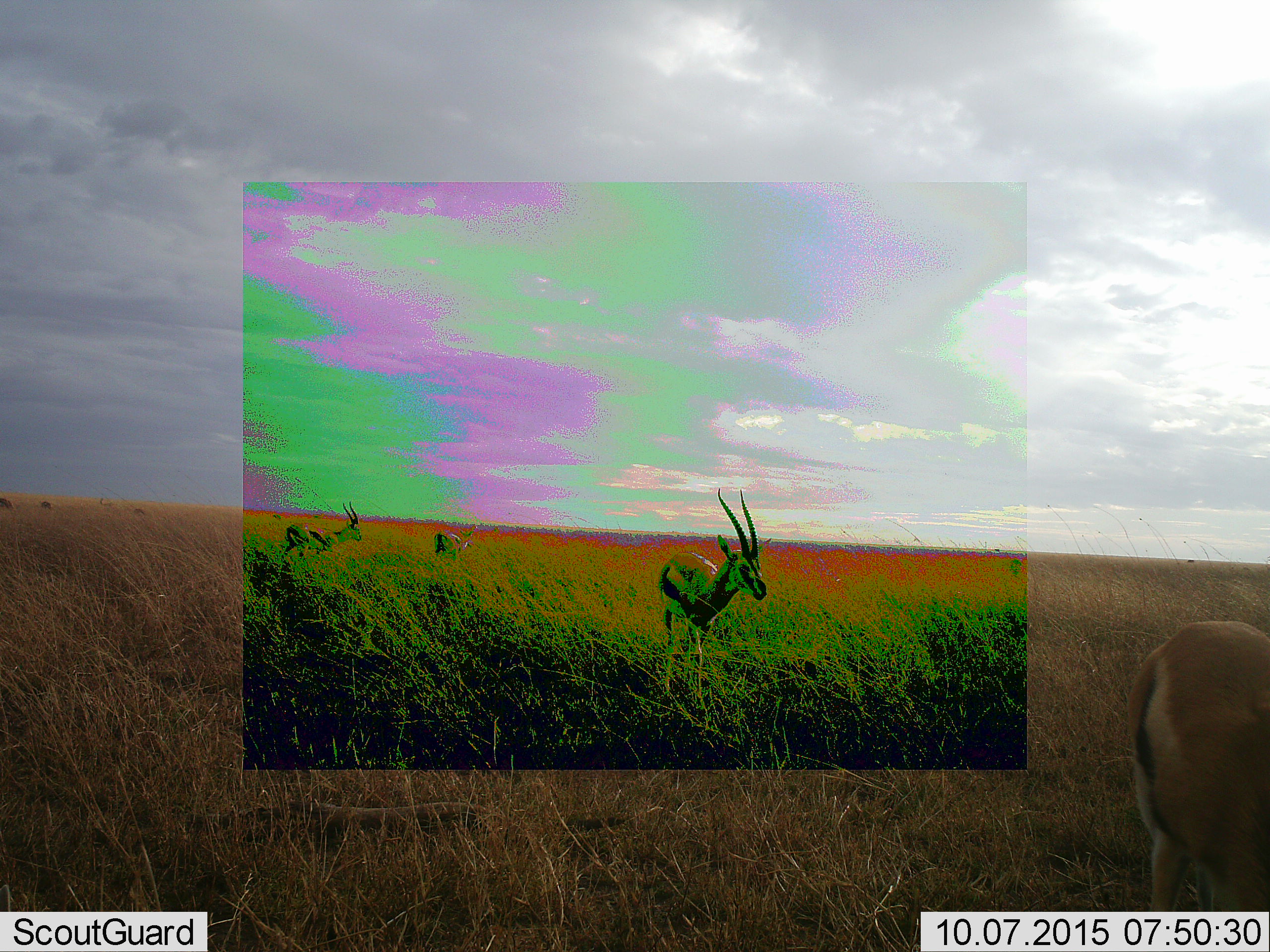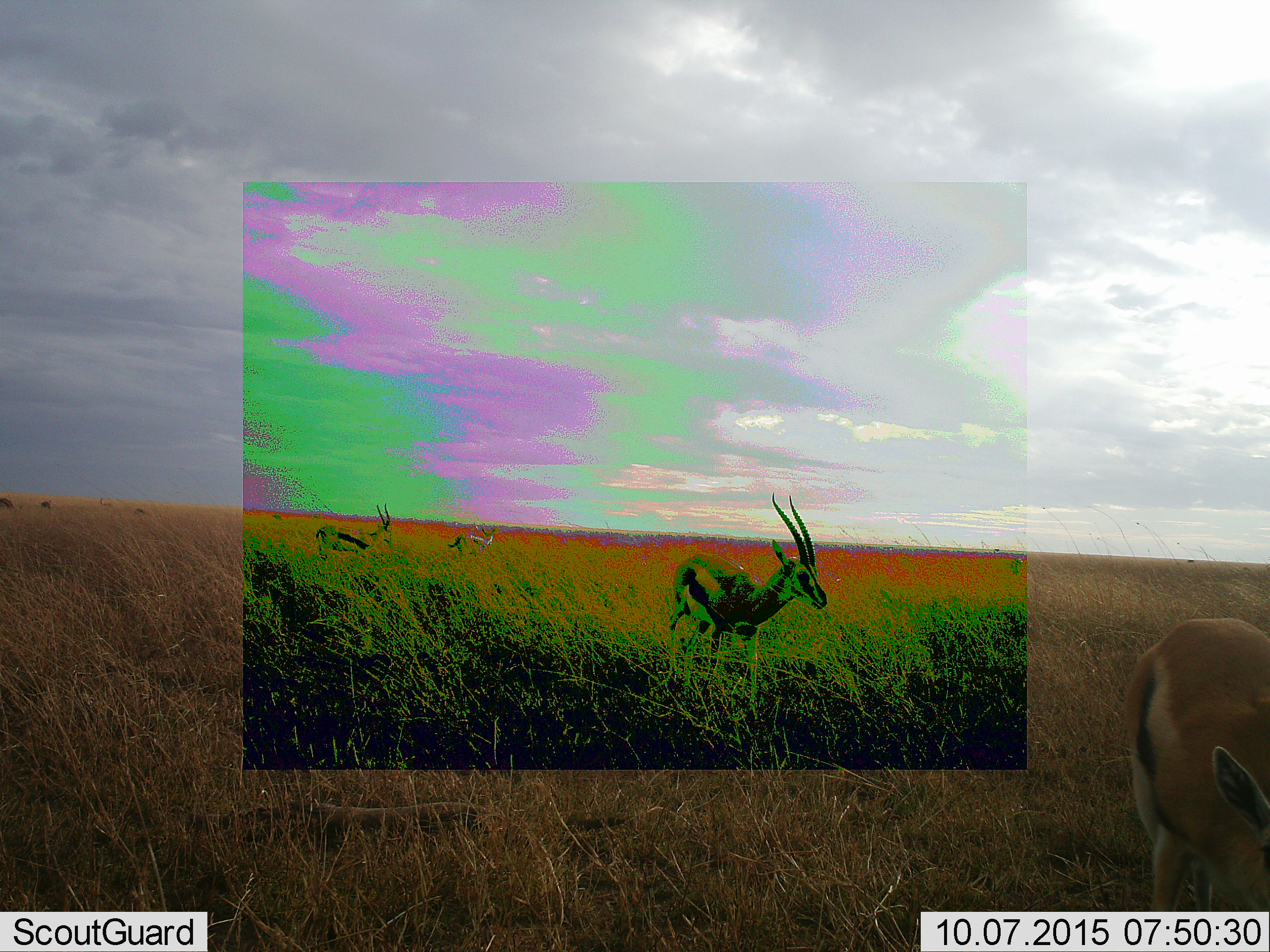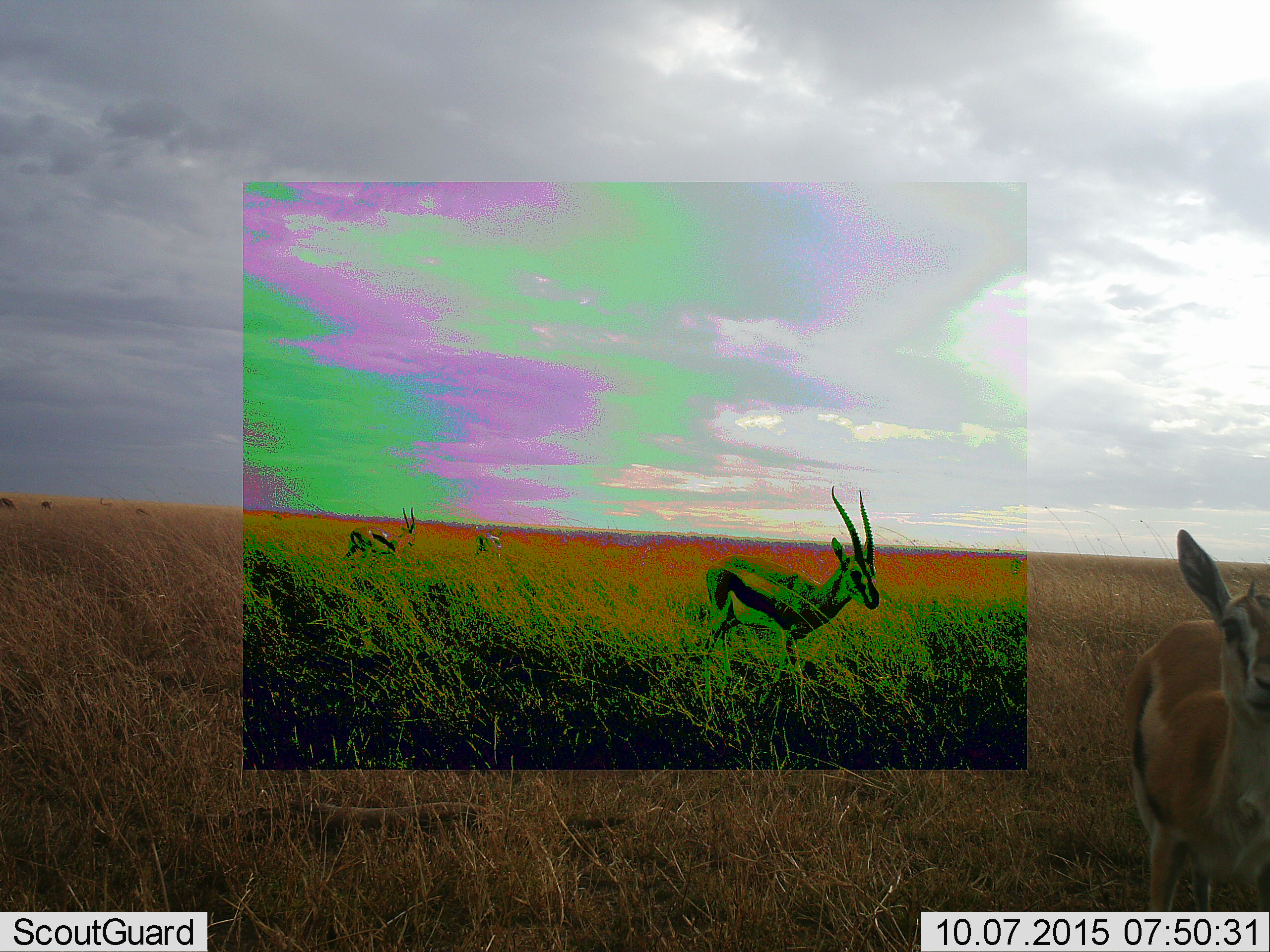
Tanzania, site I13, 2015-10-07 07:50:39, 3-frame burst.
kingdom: Animalia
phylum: Chordata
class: Mammalia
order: Artiodactyla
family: Bovidae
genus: Eudorcas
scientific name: Eudorcas thomsonii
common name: thomson's gazelle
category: gazellethomsons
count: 5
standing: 78%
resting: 0%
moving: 78%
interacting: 0%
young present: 0%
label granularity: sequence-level